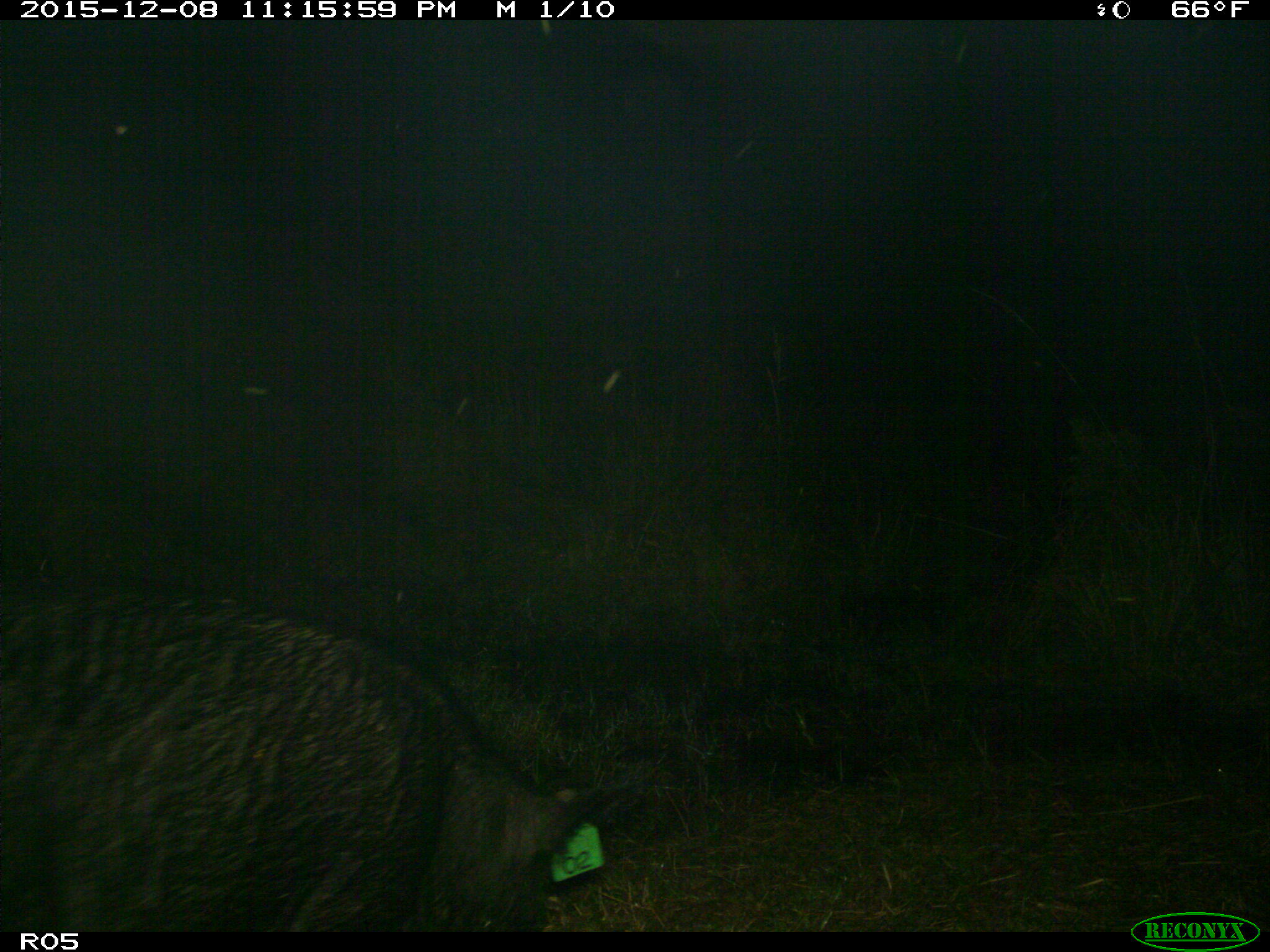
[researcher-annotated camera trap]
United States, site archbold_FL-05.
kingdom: Animalia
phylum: Chordata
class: Mammalia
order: Artiodactyla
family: Suidae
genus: Sus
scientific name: Sus scrofa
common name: wild boar